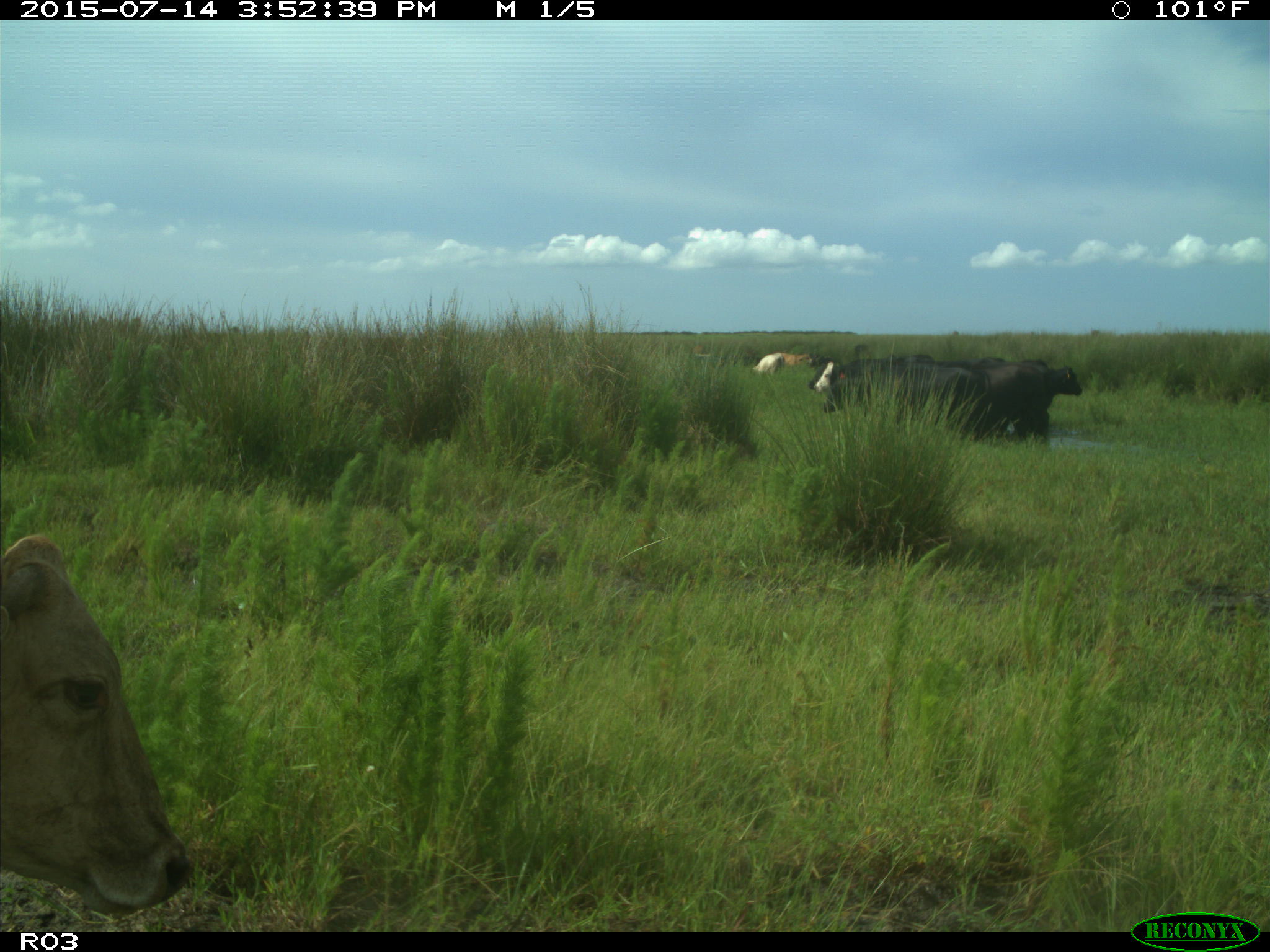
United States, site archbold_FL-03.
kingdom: Animalia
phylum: Chordata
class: Mammalia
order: Artiodactyla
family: Bovidae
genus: Bos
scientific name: Bos taurus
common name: domestic cow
Bos taurus (domestic cow).